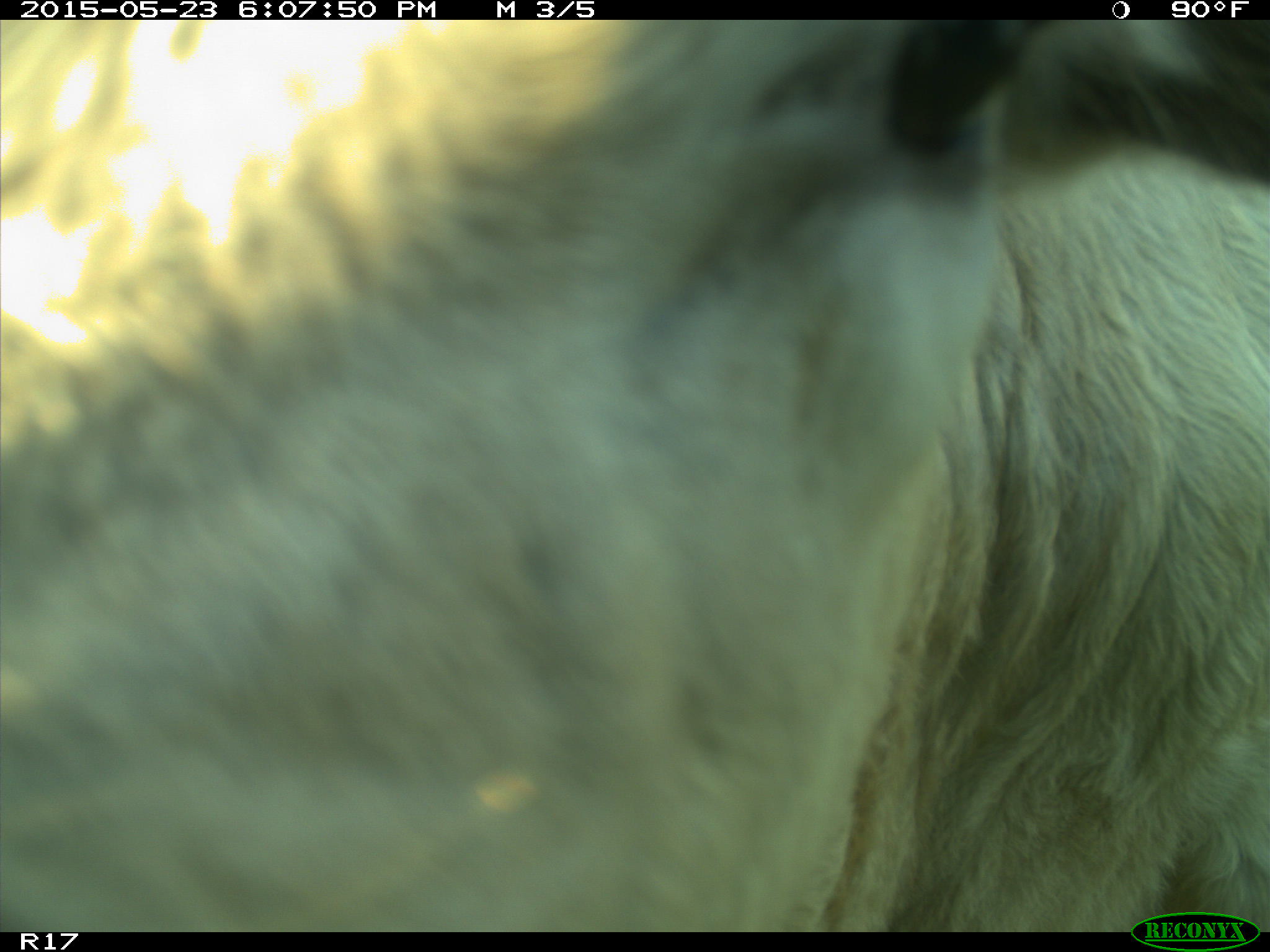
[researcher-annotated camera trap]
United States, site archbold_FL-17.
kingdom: Animalia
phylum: Chordata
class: Mammalia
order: Artiodactyla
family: Bovidae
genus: Bos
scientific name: Bos taurus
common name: domestic cow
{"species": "Bos taurus (domestic cow)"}